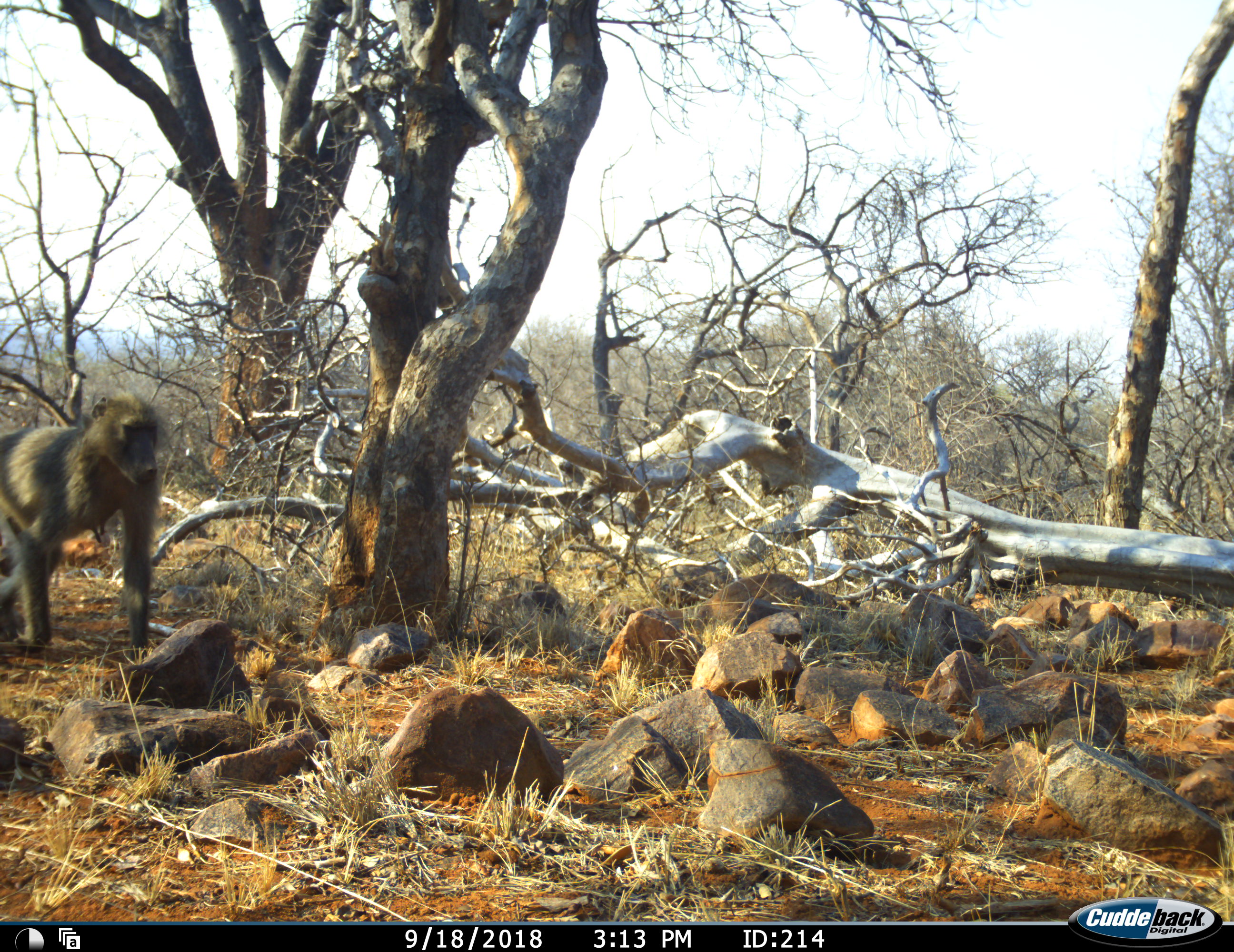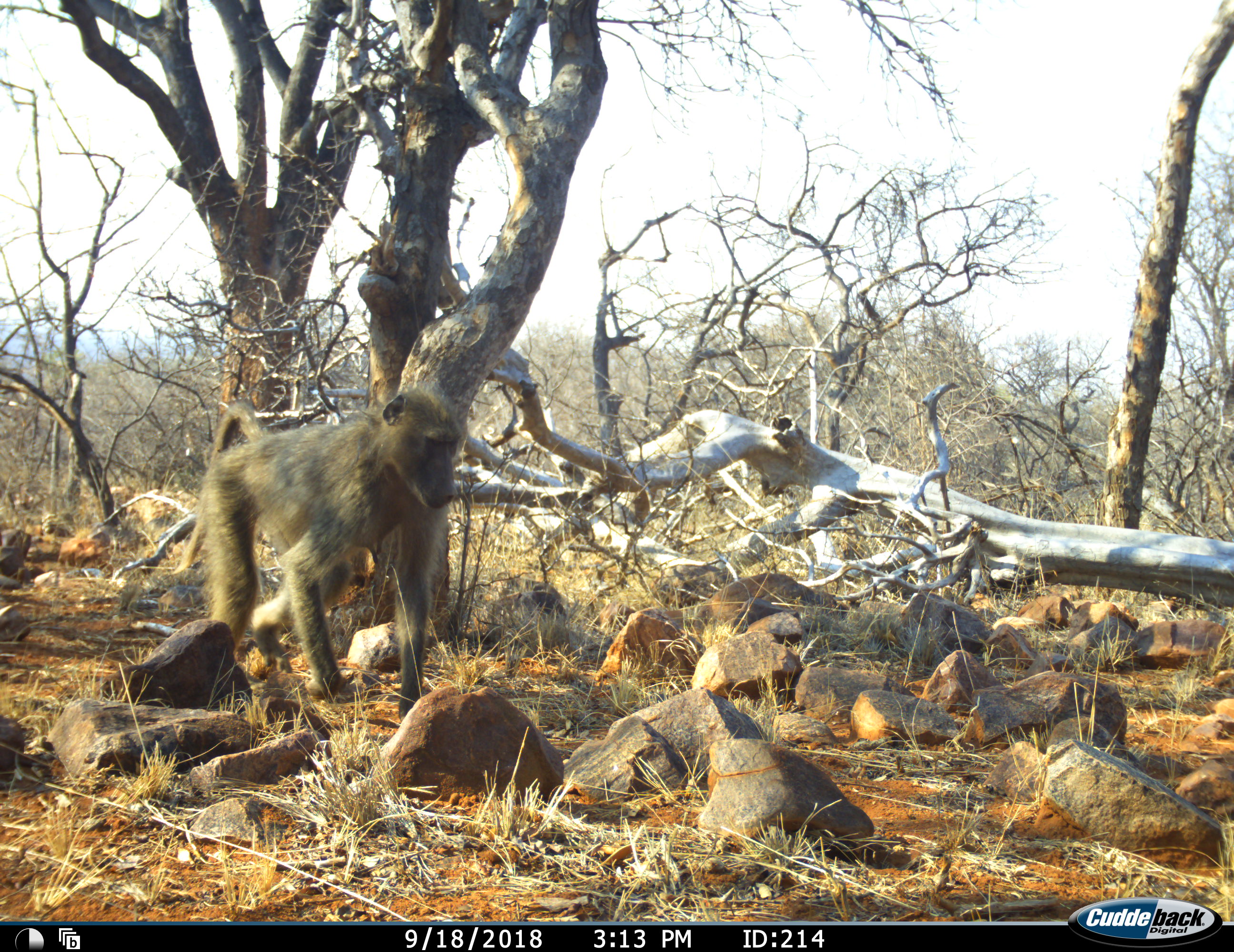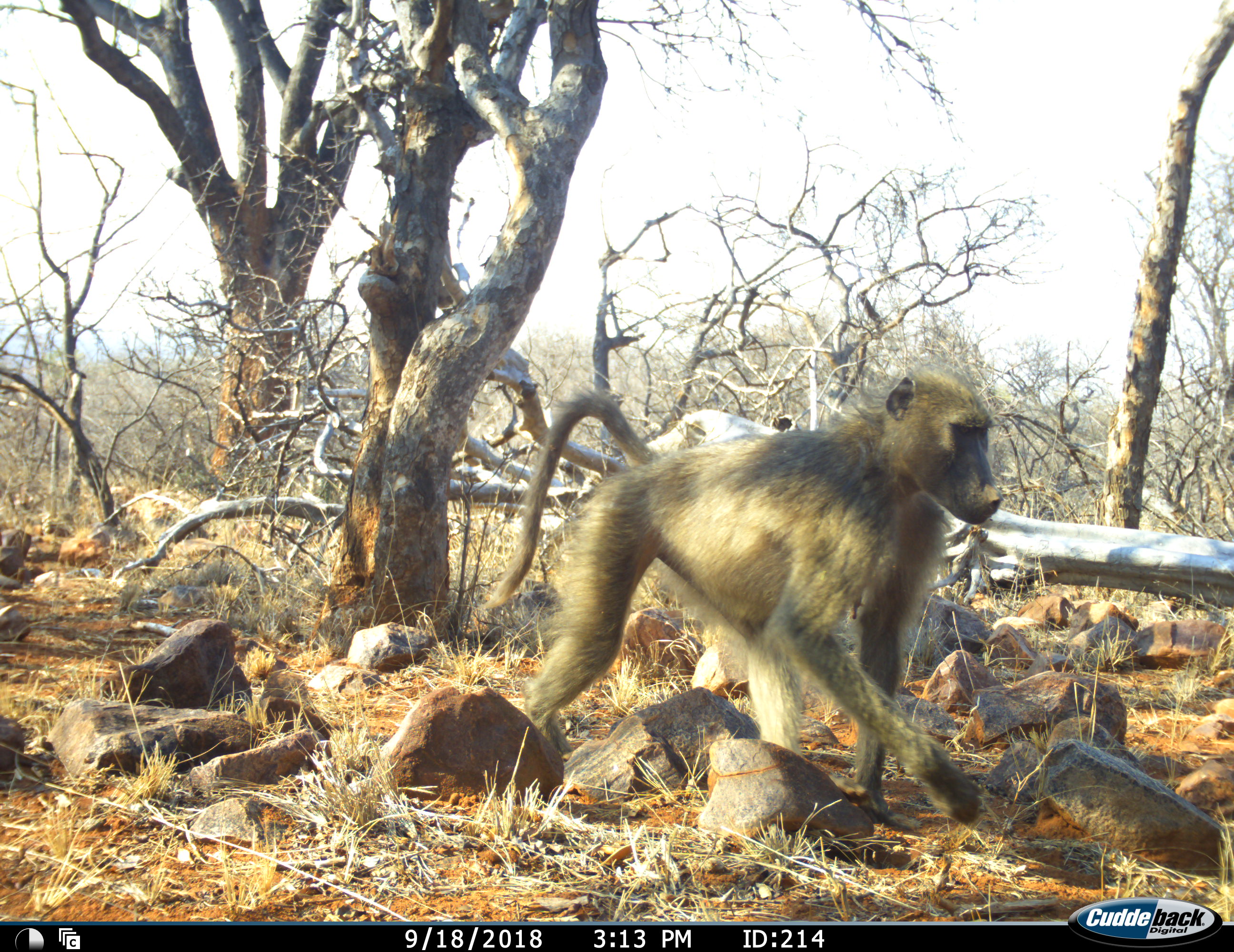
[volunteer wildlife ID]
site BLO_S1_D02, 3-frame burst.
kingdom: Animalia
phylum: Chordata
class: Mammalia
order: Primates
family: Cercopithecidae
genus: Papio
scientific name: Papio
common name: baboon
Baboon (Papio), count 1. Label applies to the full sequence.